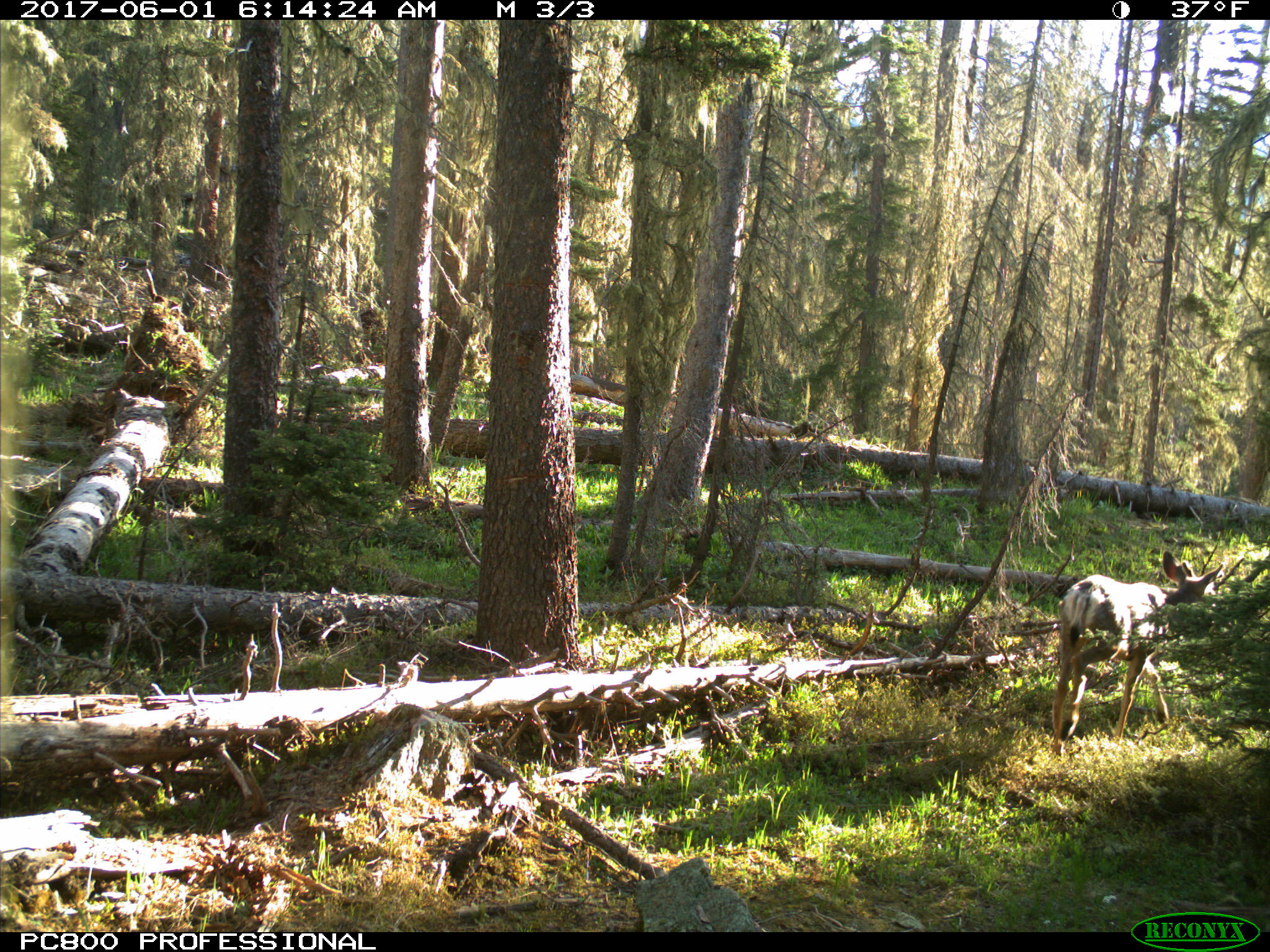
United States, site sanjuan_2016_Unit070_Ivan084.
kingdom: Animalia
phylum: Chordata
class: Mammalia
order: Artiodactyla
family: Cervidae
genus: Odocoileus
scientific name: Odocoileus hemionus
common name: mule deer